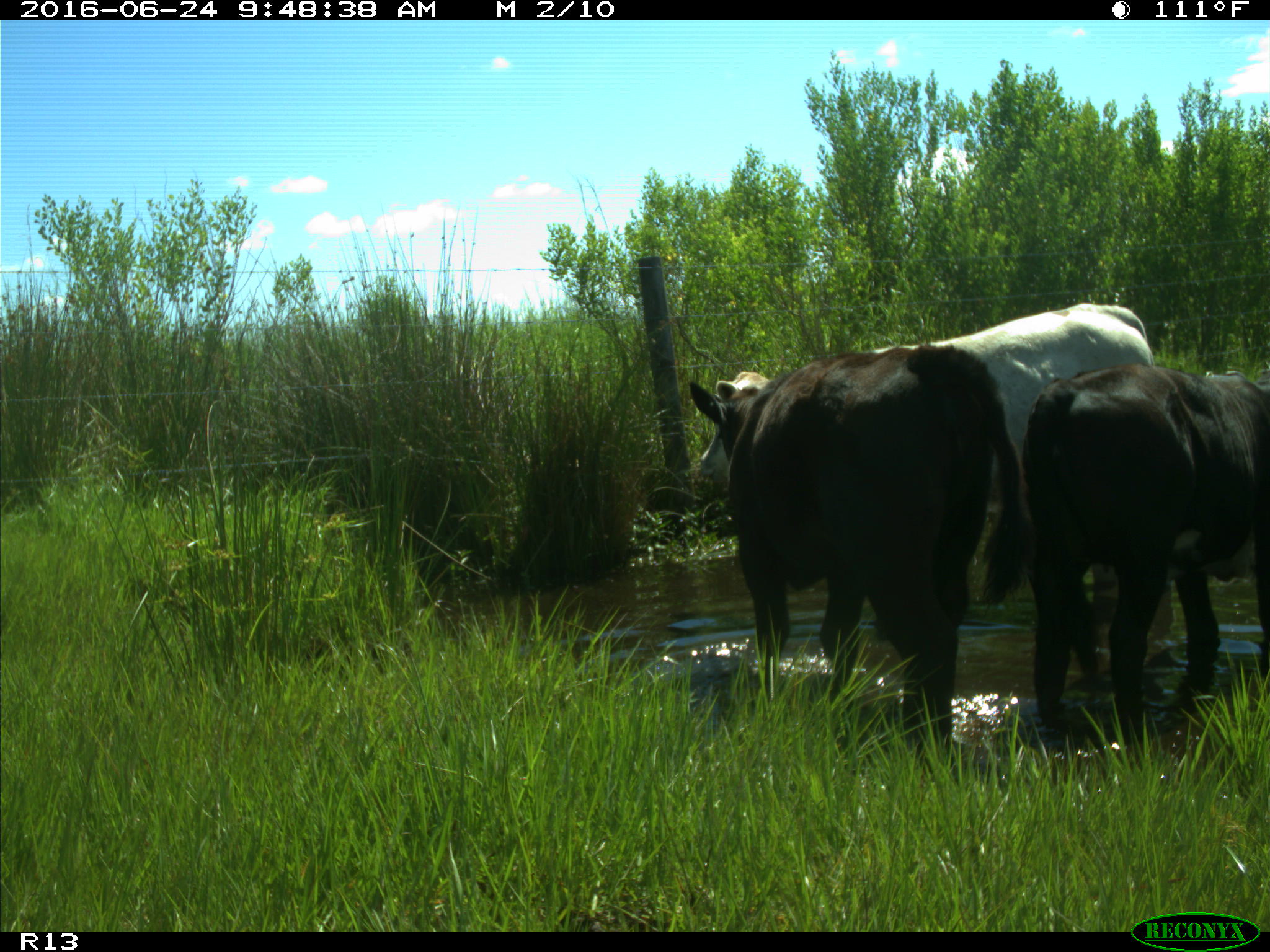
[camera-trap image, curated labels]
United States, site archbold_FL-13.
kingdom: Animalia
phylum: Chordata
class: Mammalia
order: Artiodactyla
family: Bovidae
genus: Bos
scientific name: Bos taurus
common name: domestic cow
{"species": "Bos taurus (domestic cow)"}